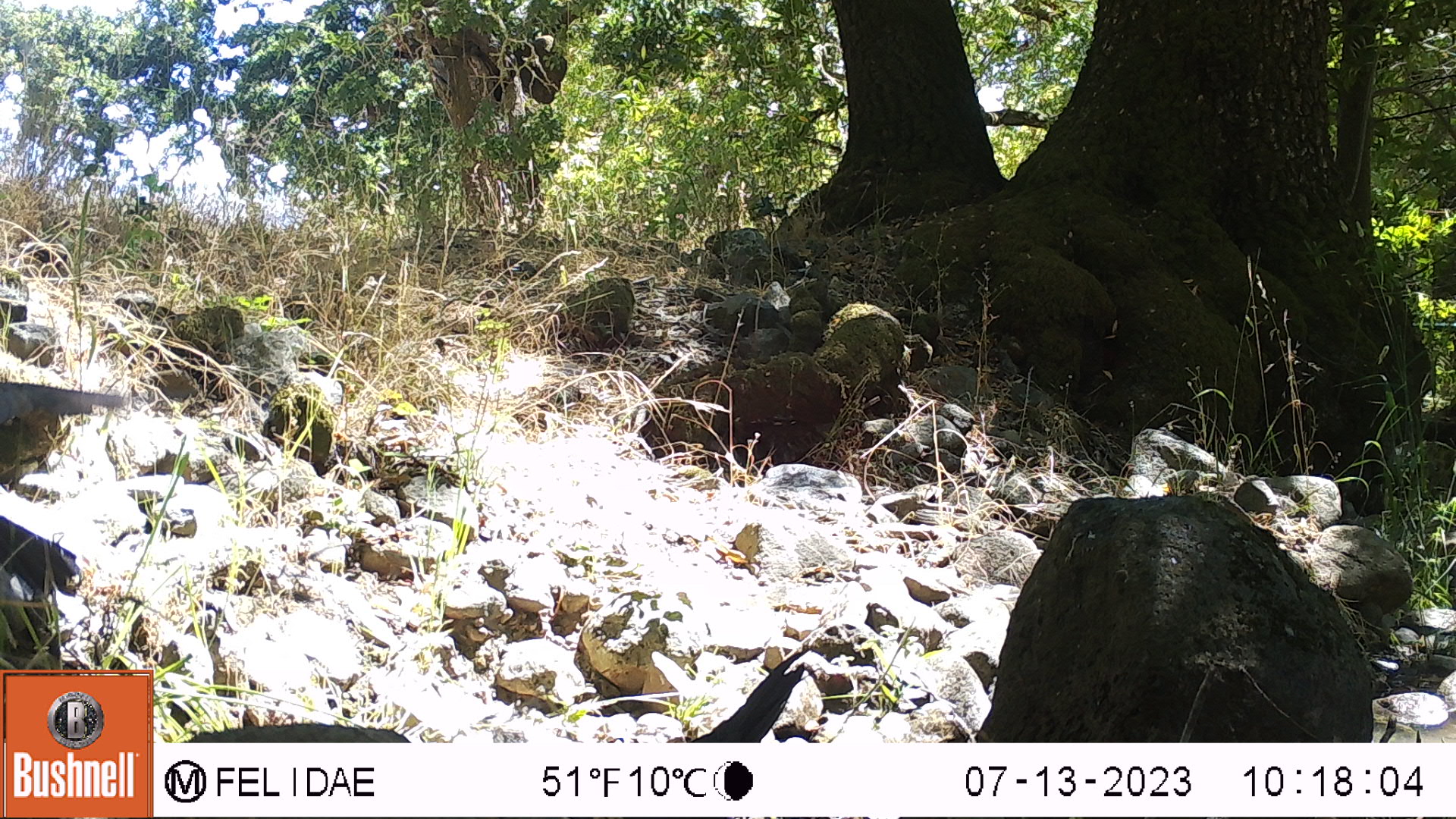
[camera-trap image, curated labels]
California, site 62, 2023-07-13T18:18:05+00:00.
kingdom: Animalia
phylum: Chordata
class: Aves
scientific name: Aves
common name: bird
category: unknown bird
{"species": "unknown bird (bird) (Aves)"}